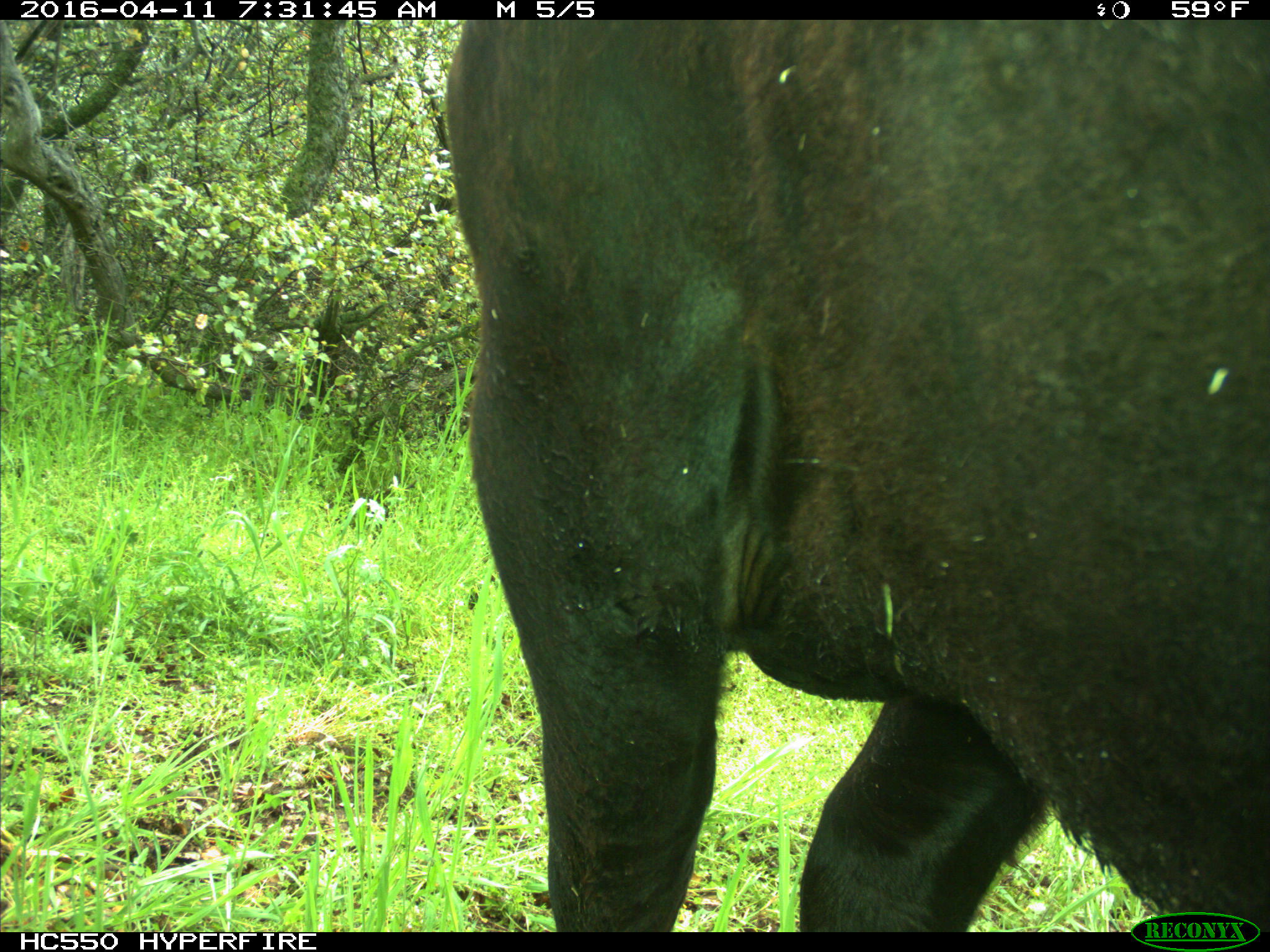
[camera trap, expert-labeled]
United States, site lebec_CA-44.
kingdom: Animalia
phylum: Chordata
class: Mammalia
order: Artiodactyla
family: Bovidae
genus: Bos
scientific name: Bos taurus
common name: domestic cow